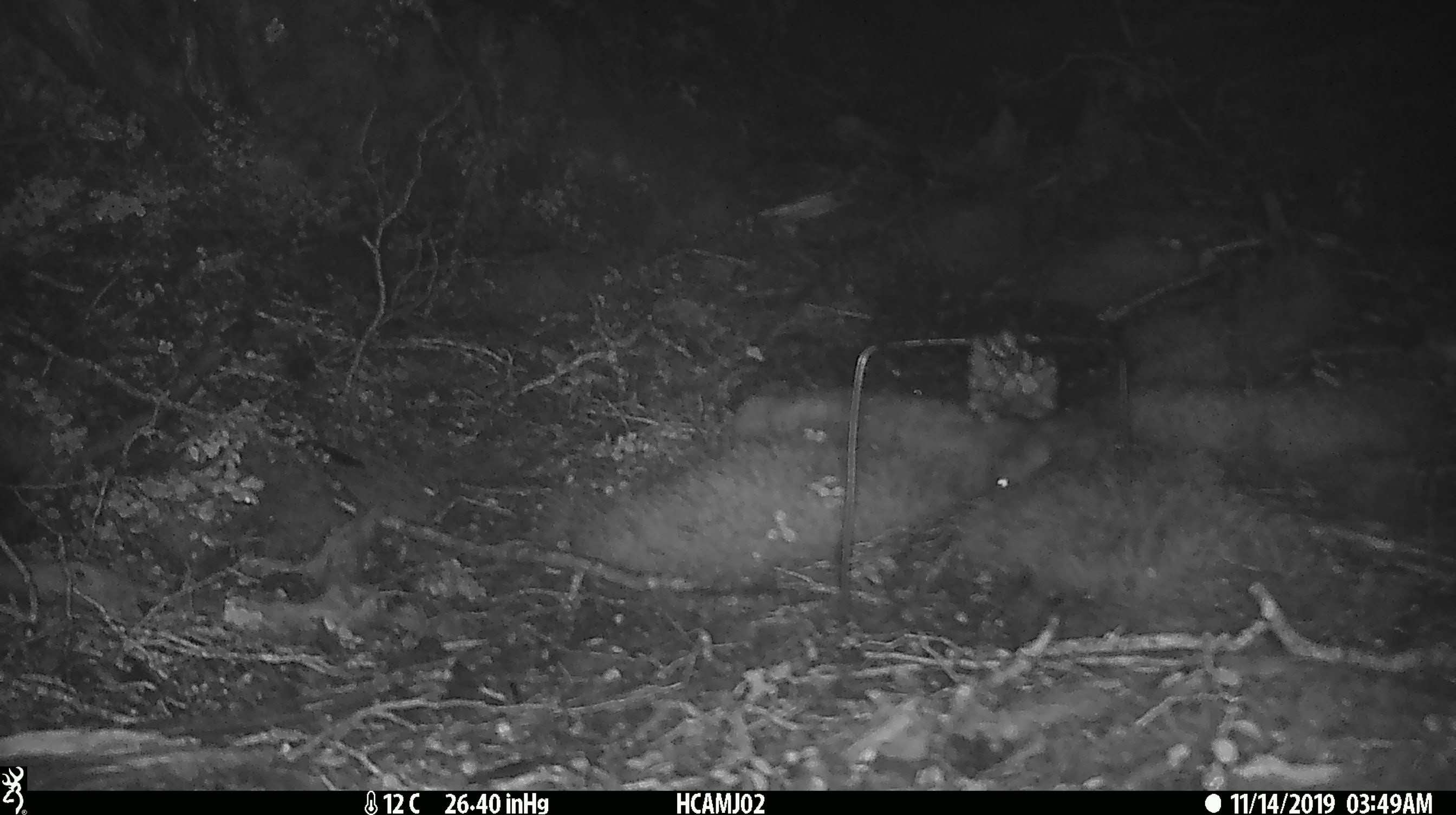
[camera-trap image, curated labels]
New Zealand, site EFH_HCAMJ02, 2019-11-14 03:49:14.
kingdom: Animalia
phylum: Chordata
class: Mammalia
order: Rodentia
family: Muridae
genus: Mus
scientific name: Mus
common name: mouse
Mouse (Mus).